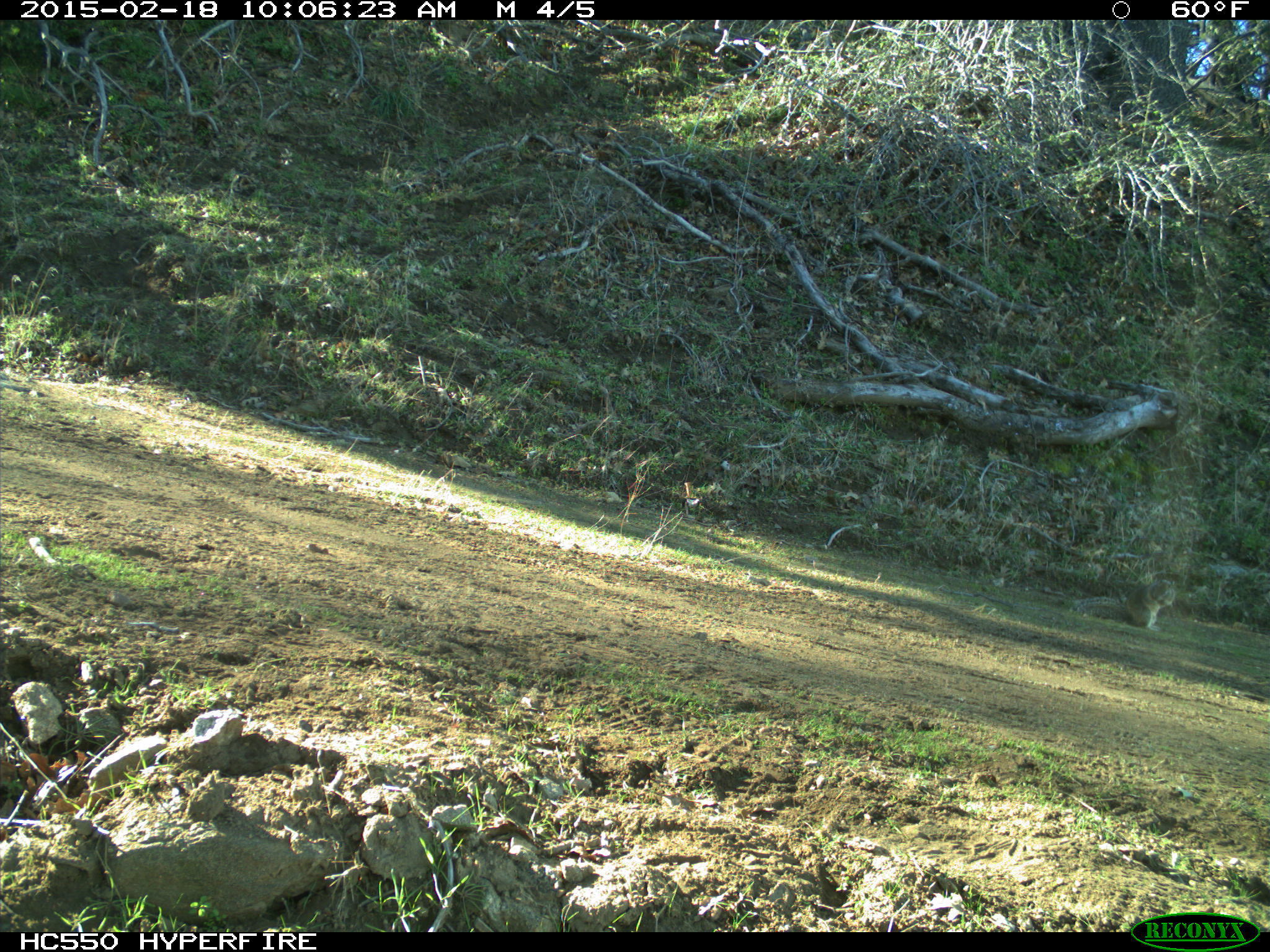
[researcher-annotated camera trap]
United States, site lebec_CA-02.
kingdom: Animalia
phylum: Chordata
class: Mammalia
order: Rodentia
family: Sciuridae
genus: Otospermophilus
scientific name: Otospermophilus beecheyi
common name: california ground squirrel